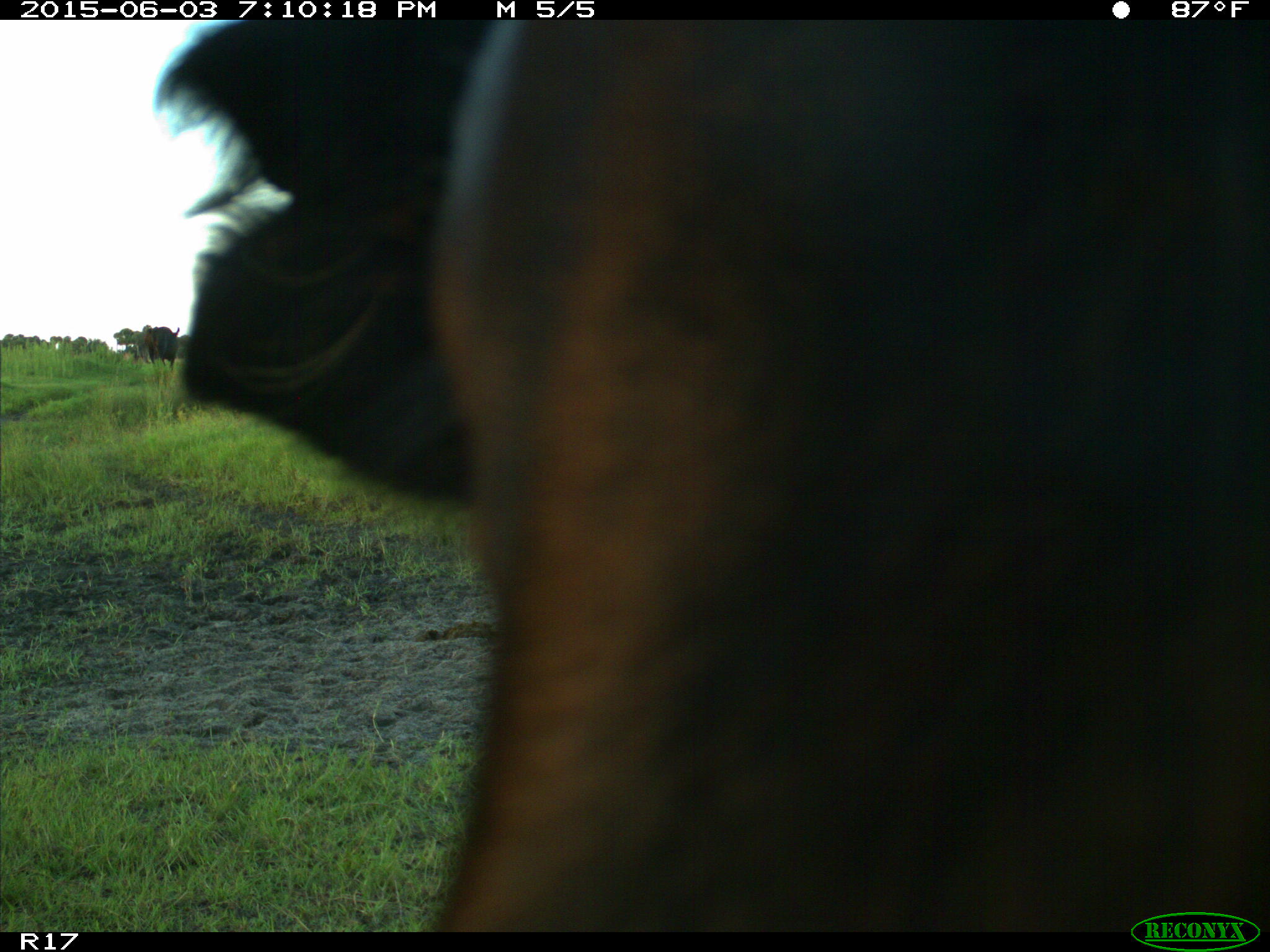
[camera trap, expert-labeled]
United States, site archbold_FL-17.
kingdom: Animalia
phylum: Chordata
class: Mammalia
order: Artiodactyla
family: Bovidae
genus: Bos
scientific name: Bos taurus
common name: domestic cow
Bos taurus (domestic cow).